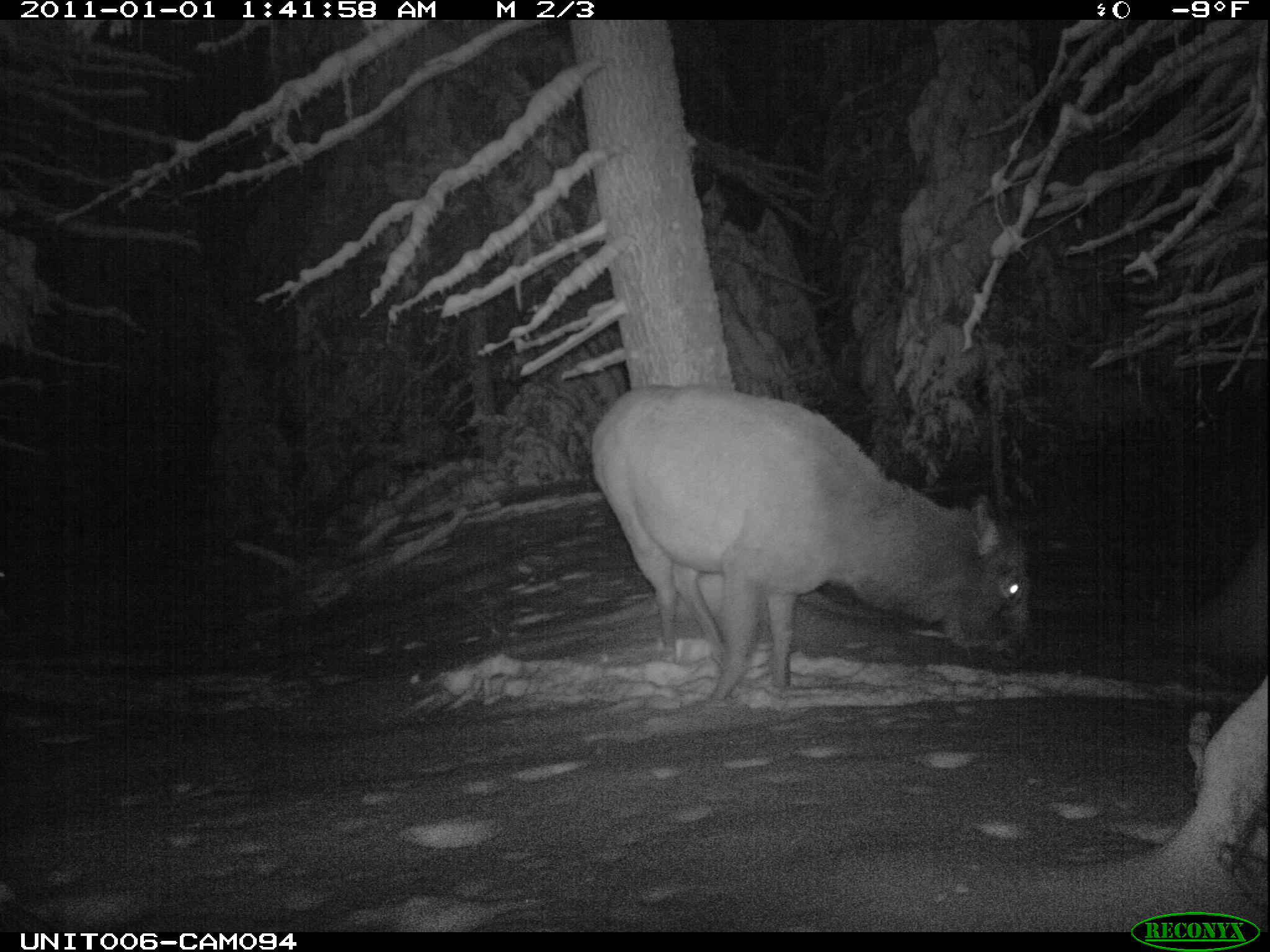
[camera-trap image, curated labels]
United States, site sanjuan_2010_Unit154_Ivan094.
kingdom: Animalia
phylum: Chordata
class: Mammalia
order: Artiodactyla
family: Cervidae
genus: Cervus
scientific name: Cervus elaphus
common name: red deer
Cervus elaphus (red deer).